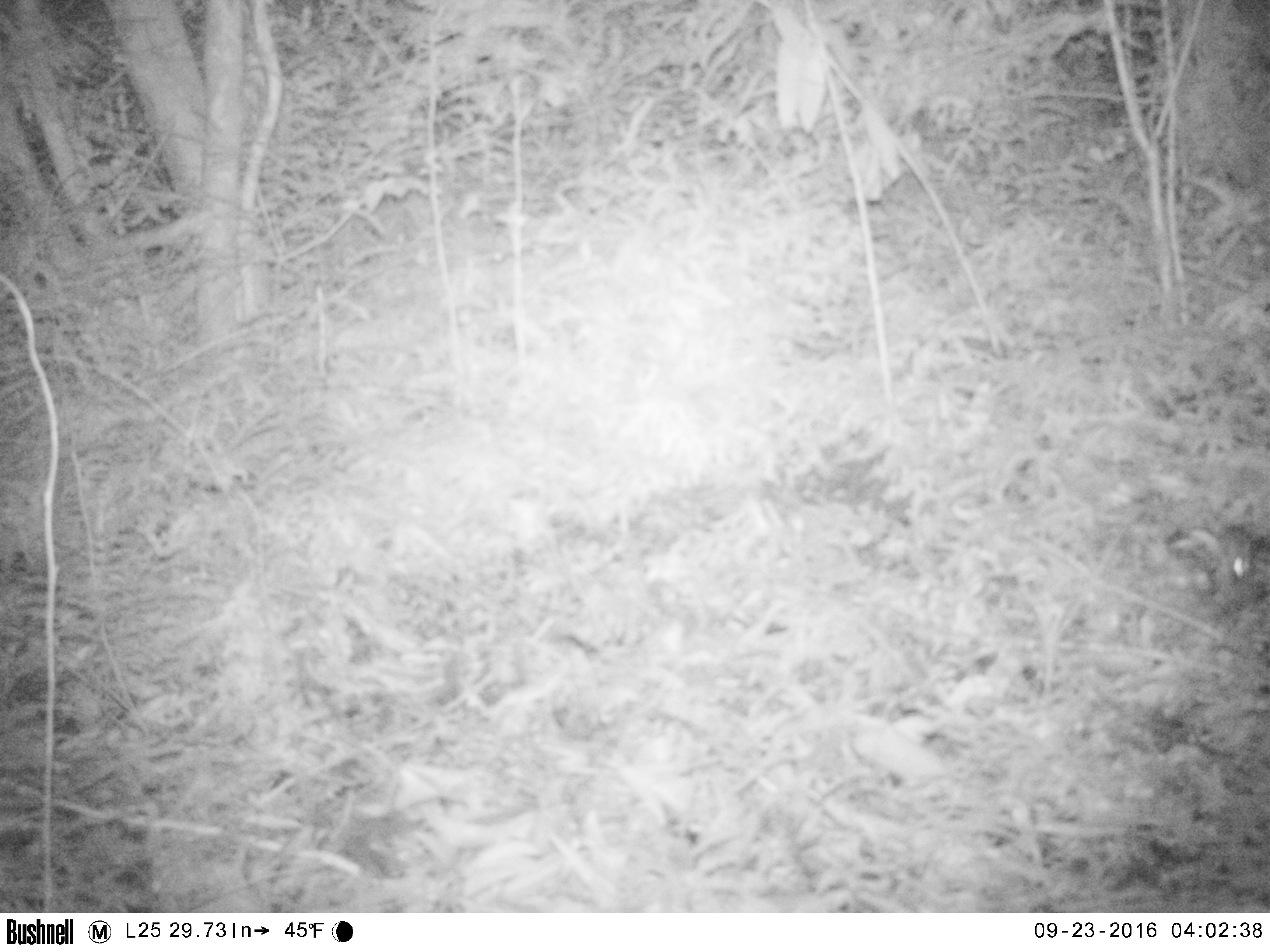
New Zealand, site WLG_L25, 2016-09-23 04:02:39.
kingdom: Animalia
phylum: Chordata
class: Mammalia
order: Rodentia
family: Muridae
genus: Mus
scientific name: Mus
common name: mouse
Mouse (Mus).